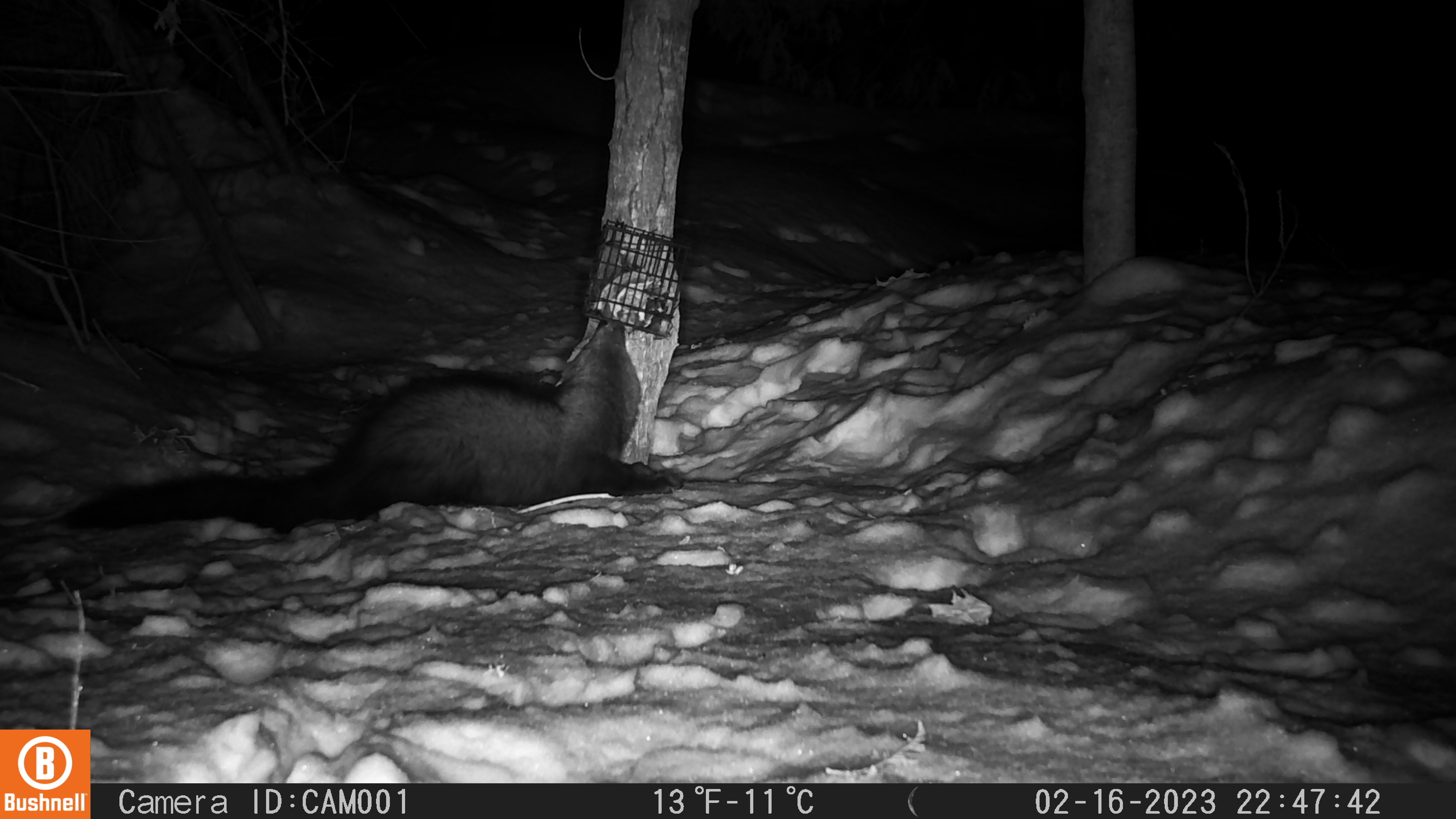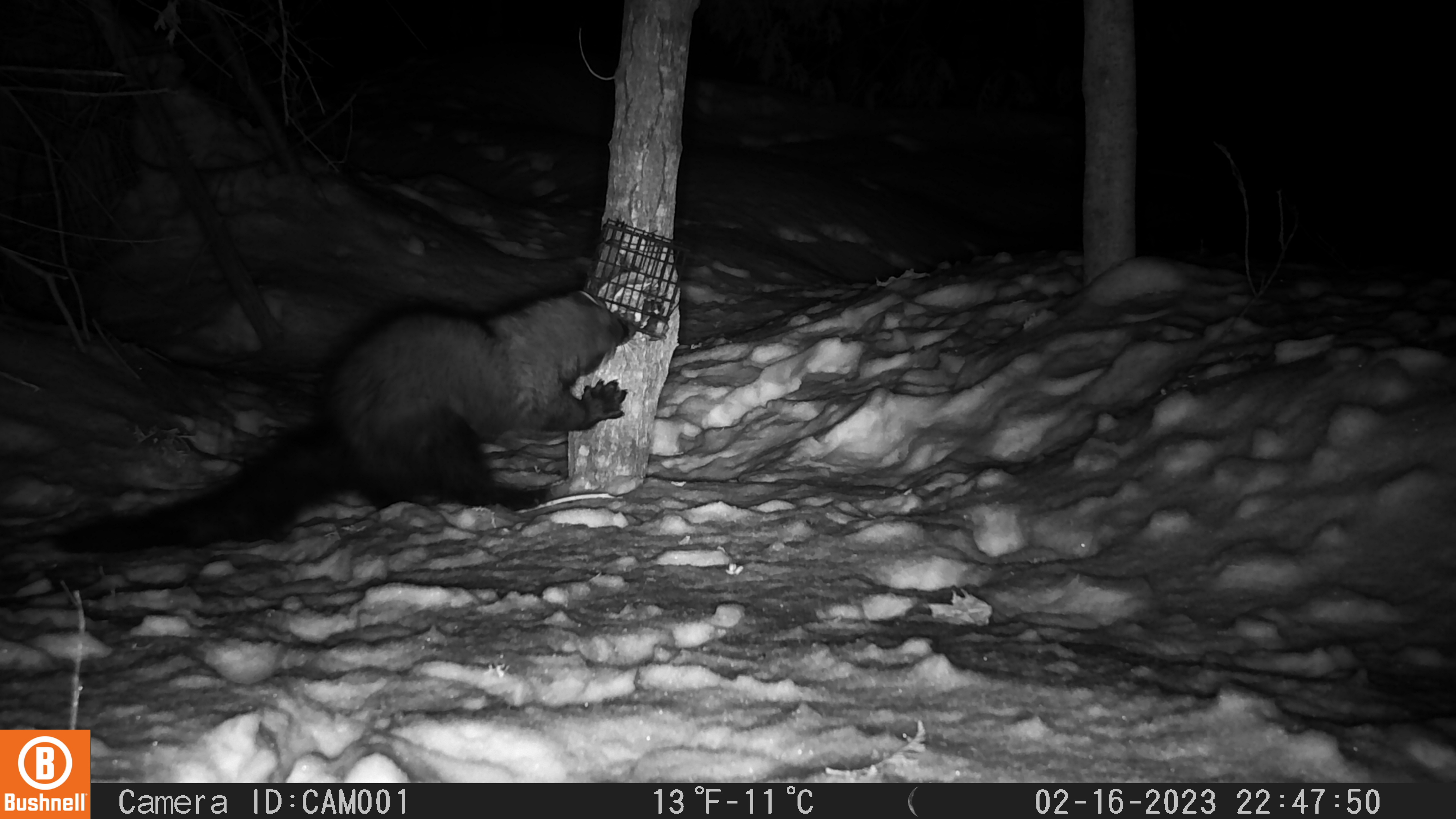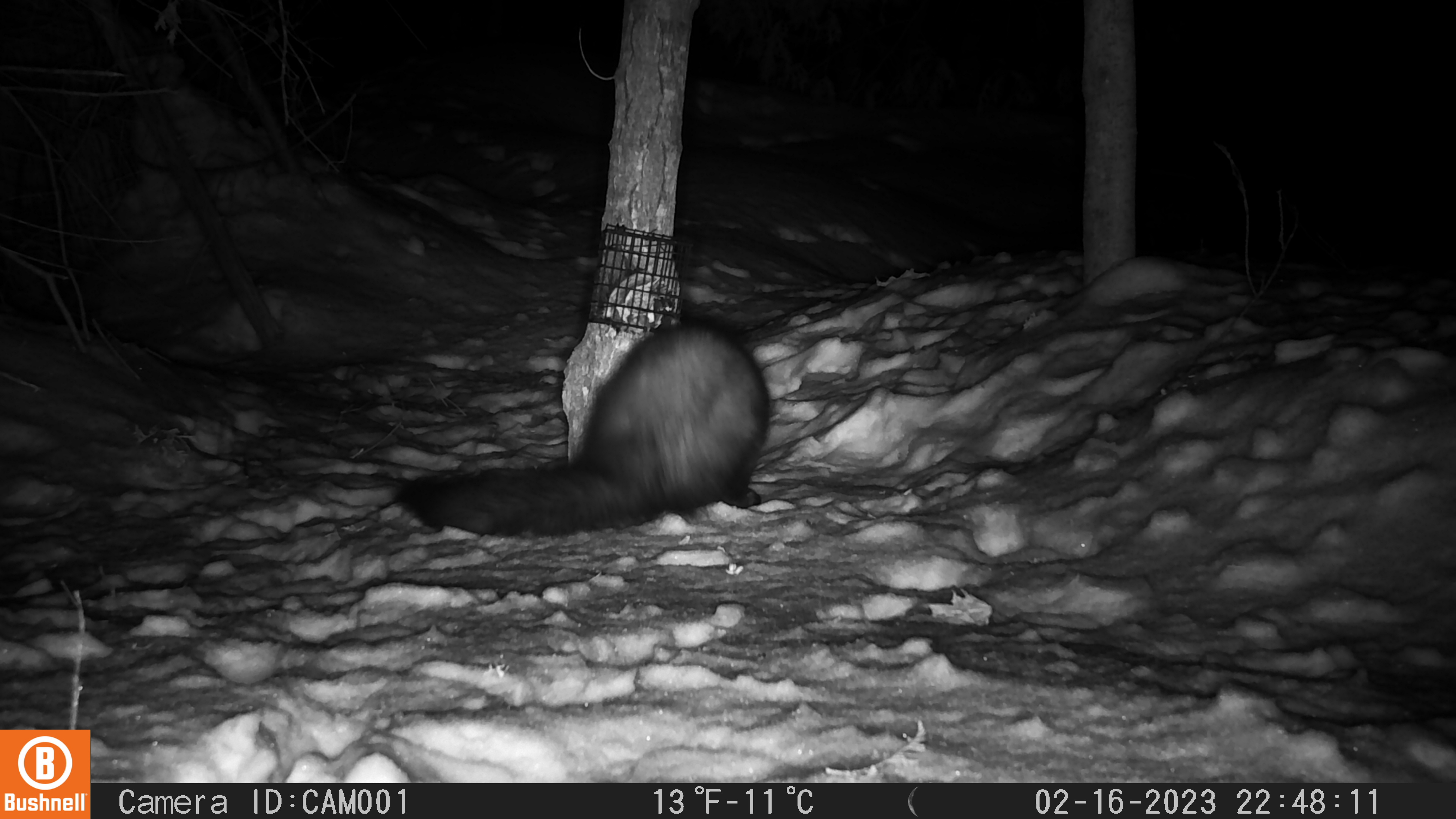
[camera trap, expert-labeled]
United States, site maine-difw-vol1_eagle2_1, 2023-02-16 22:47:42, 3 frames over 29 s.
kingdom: Animalia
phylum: Chordata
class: Mammalia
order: Carnivora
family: Mustelidae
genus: Pekania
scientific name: Pekania pennanti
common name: fisher